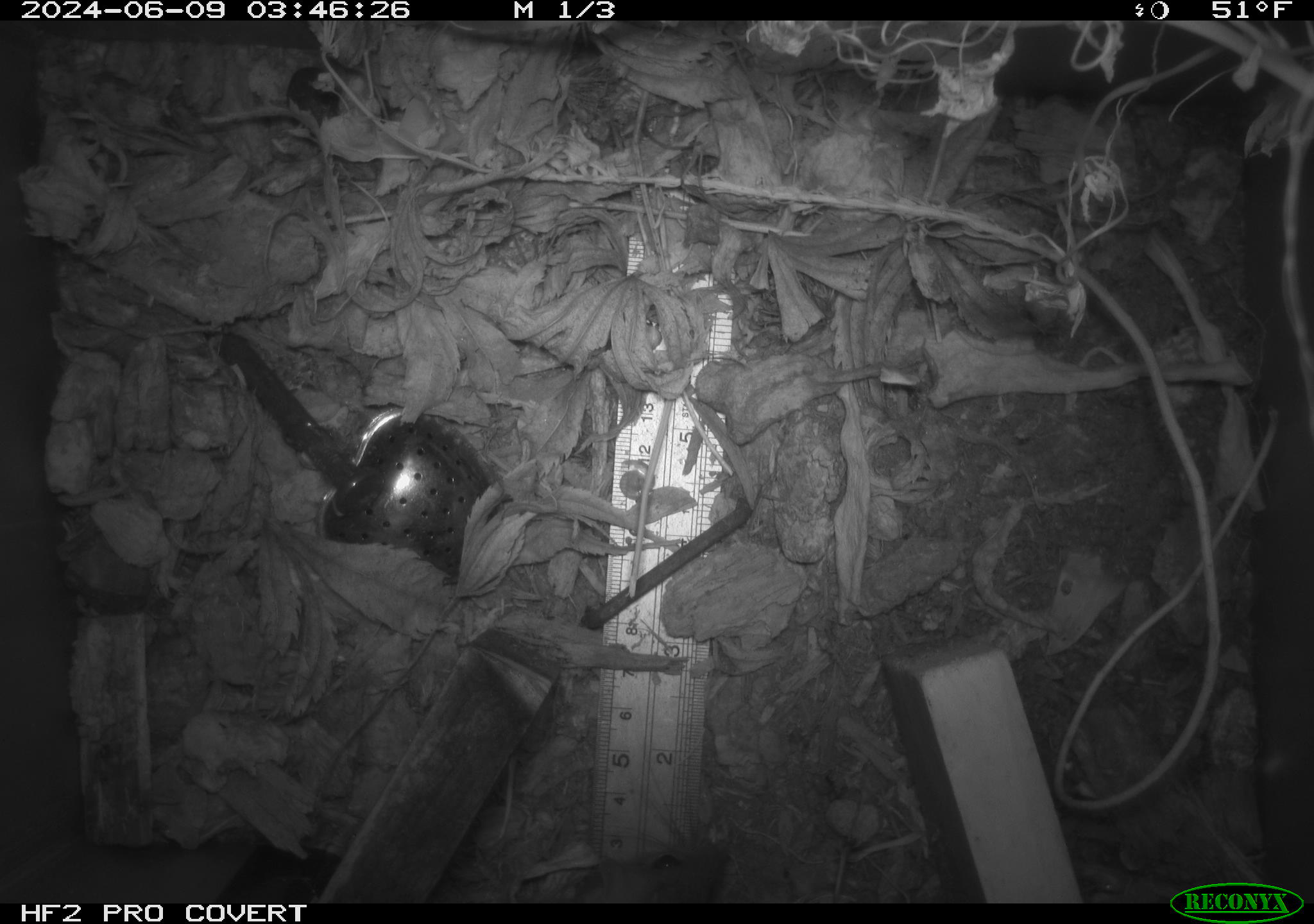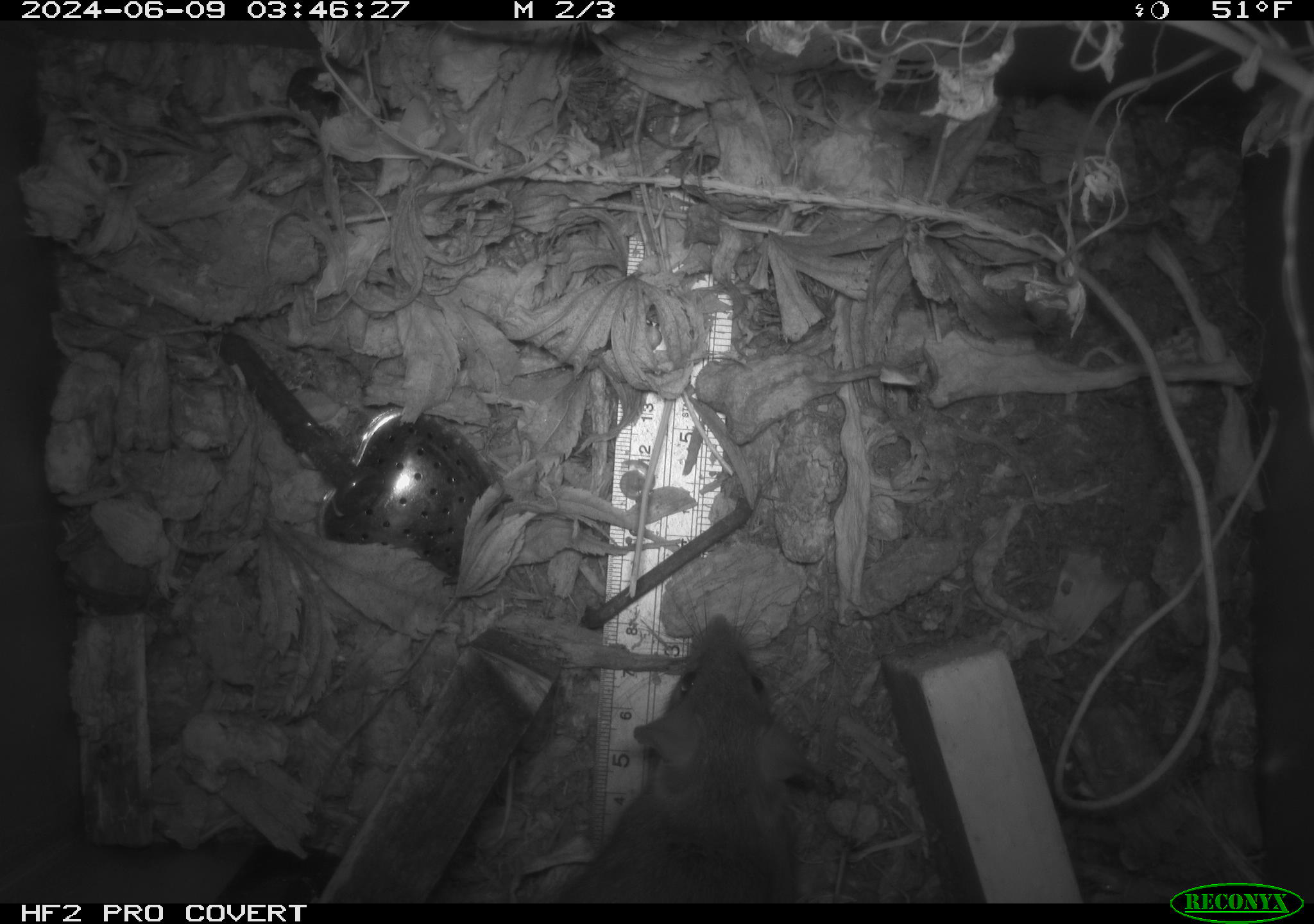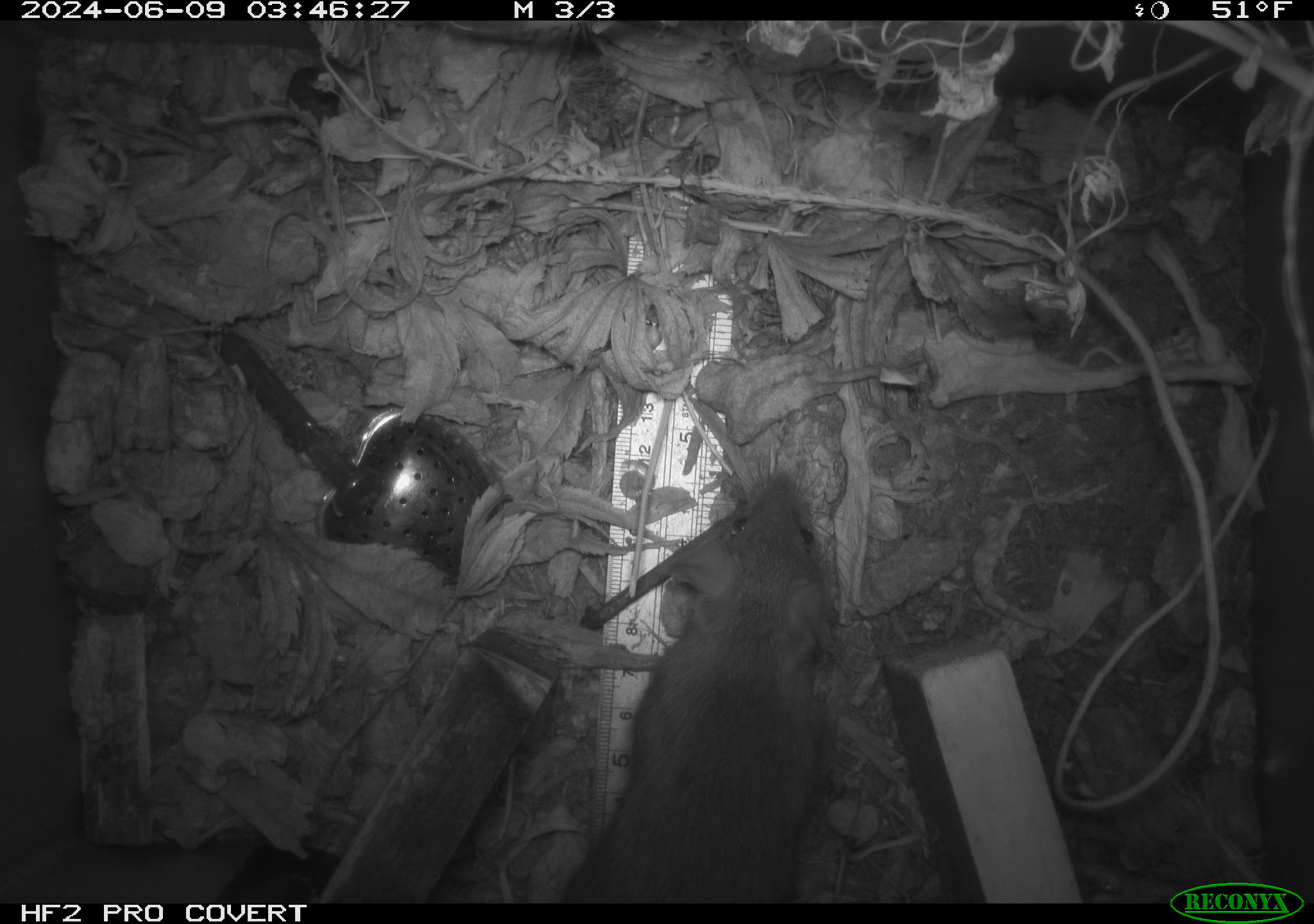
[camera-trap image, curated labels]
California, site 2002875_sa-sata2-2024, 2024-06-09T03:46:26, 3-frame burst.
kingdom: Animalia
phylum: Chordata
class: Mammalia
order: Rodentia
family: Muridae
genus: Rattus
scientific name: Rattus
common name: rat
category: rattus species